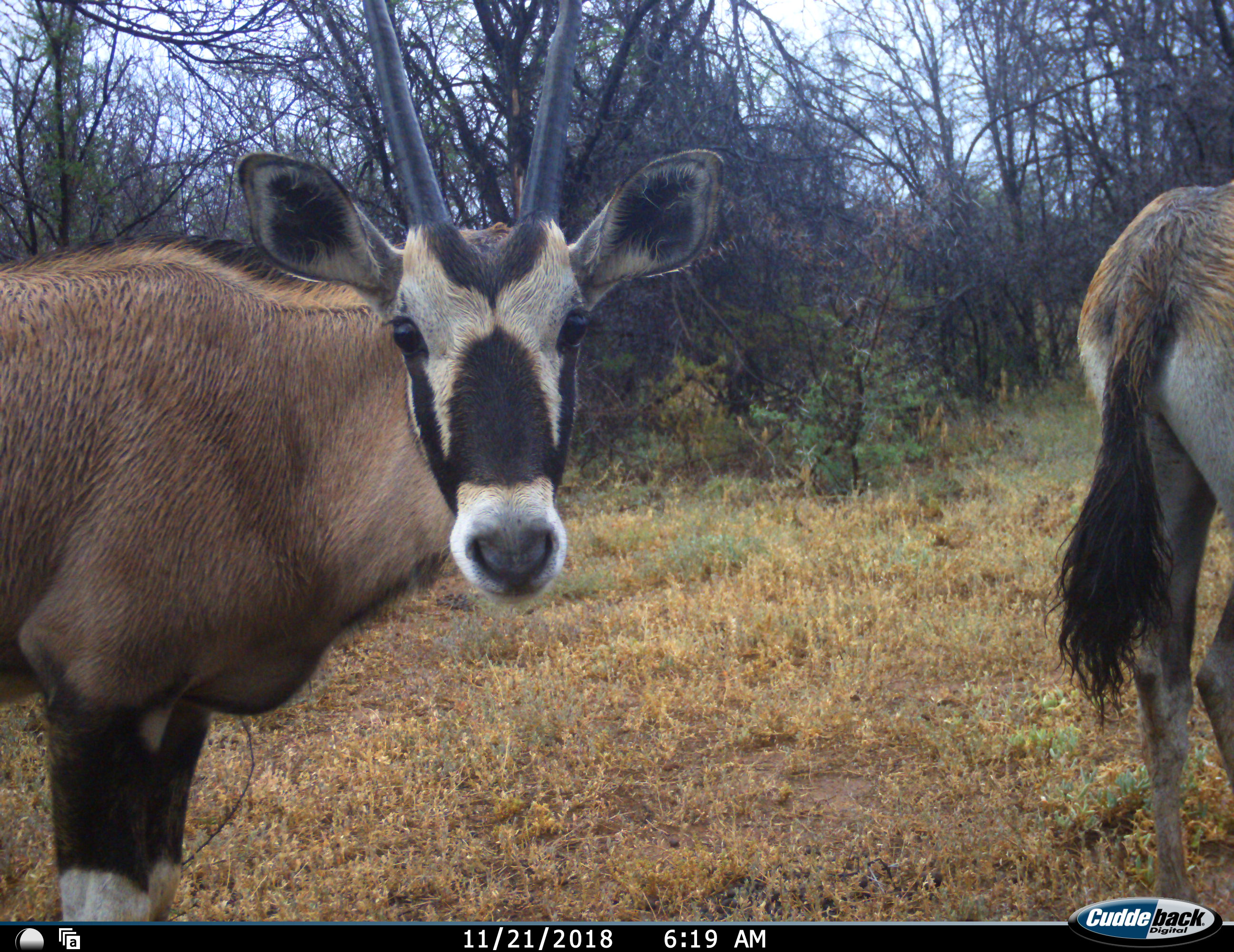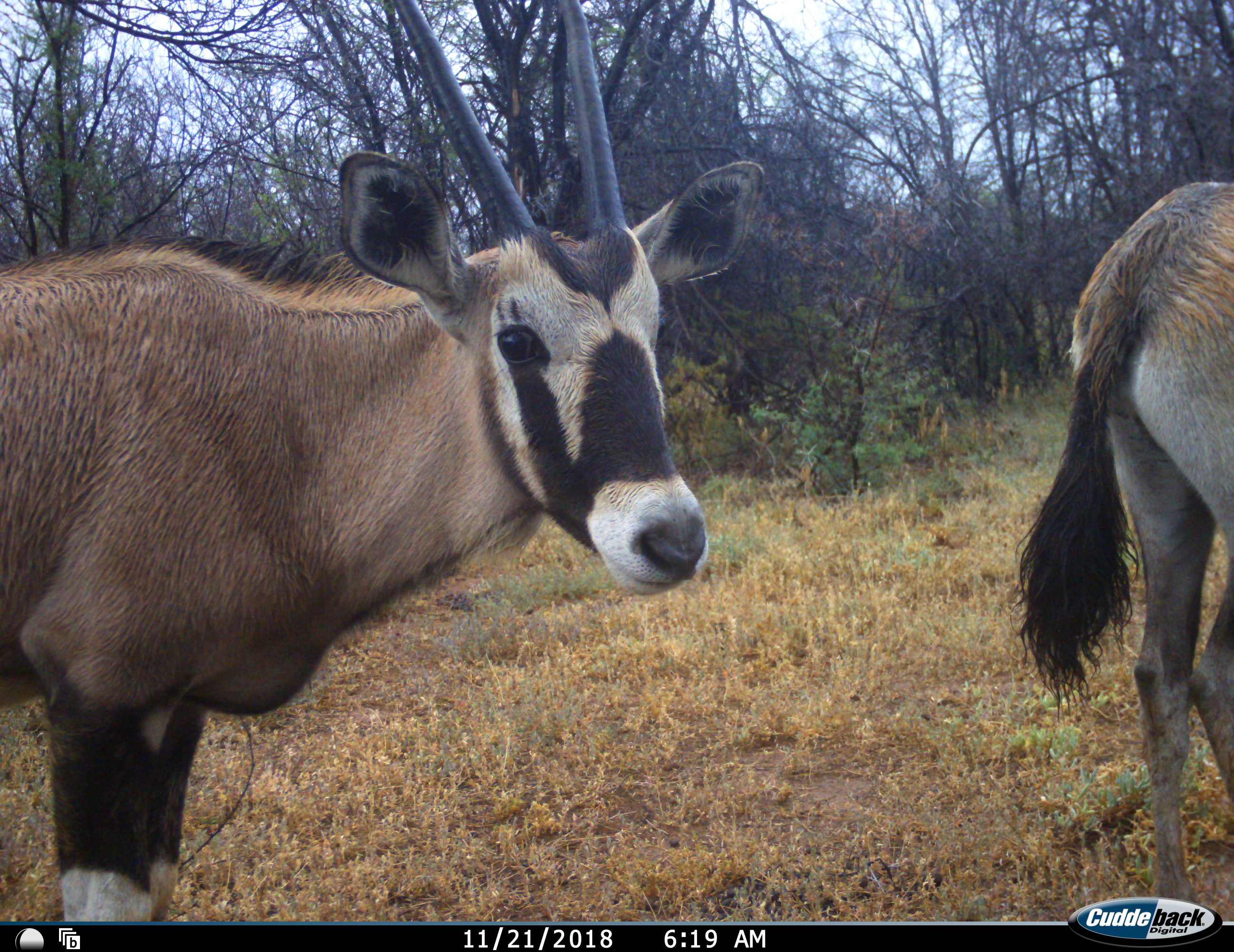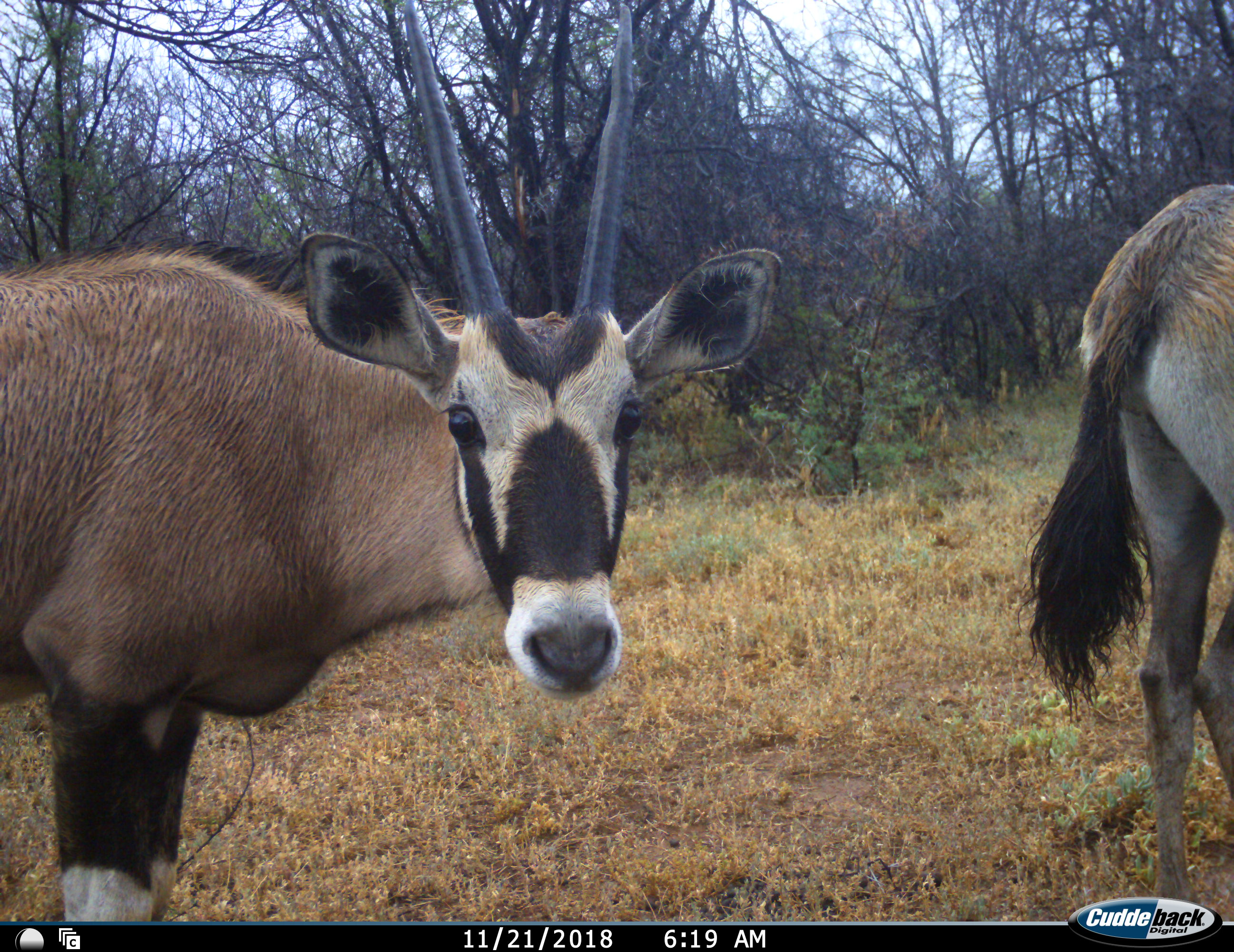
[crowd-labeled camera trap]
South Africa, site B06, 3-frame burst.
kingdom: Animalia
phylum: Chordata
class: Mammalia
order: Artiodactyla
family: Bovidae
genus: Oryx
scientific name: Oryx gazella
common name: gemsbok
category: gemsbokoryx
Gemsbokoryx (gemsbok) (Oryx gazella), count 2. Behavior (volunteer vote fractions): standing 89%, resting 0%, moving 11%, interacting 0%. Young present (vote fraction): 22%. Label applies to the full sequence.